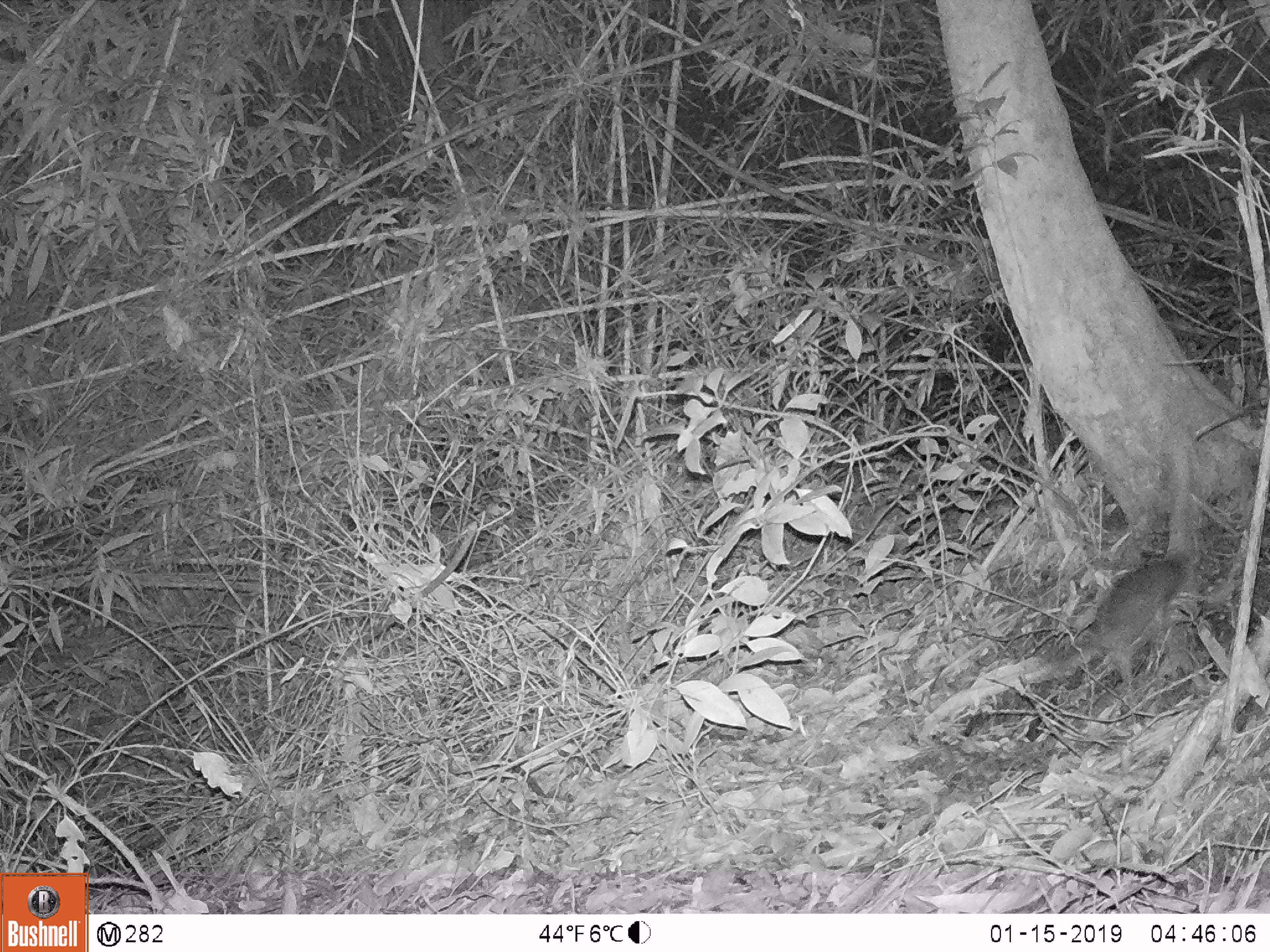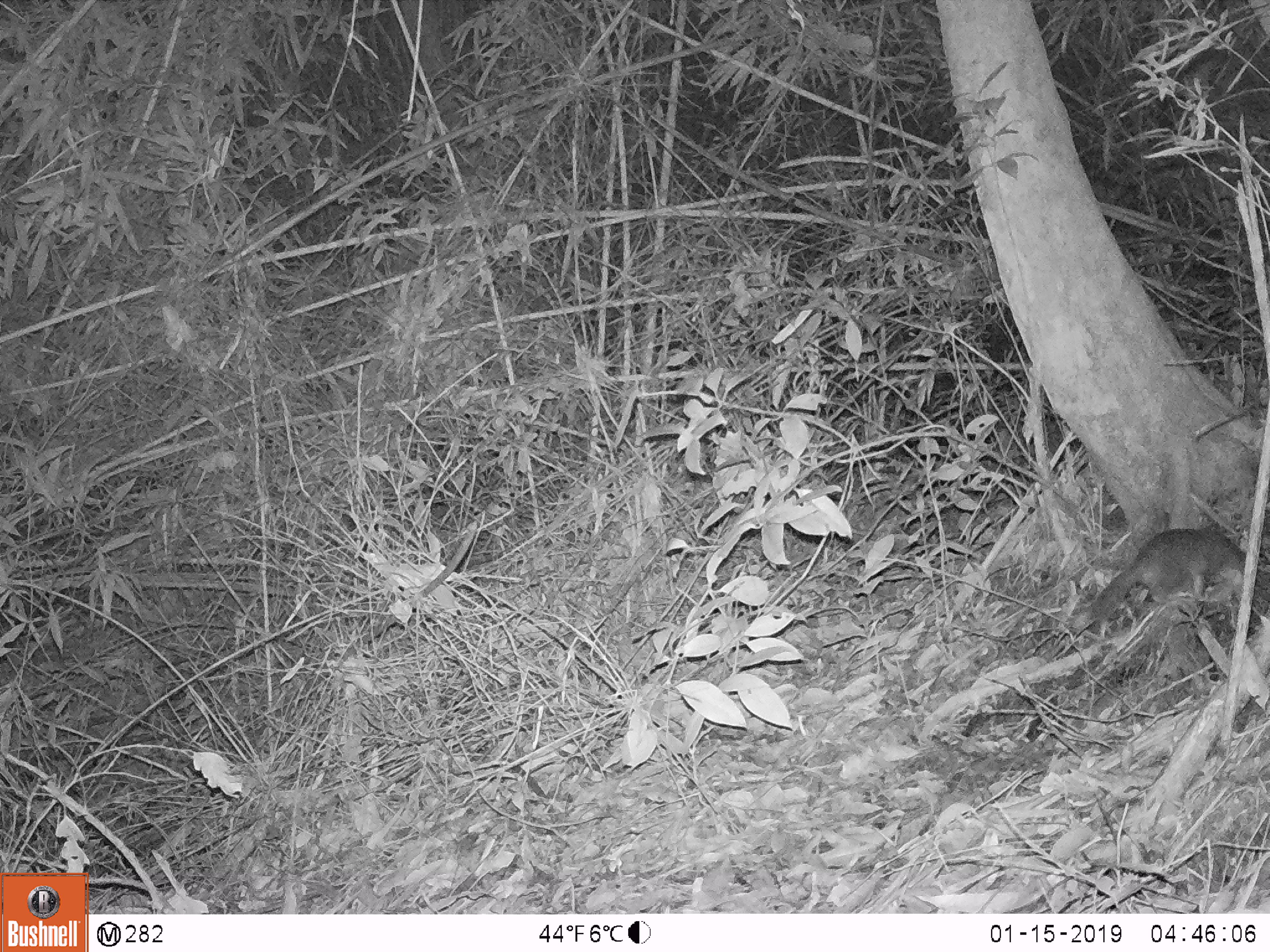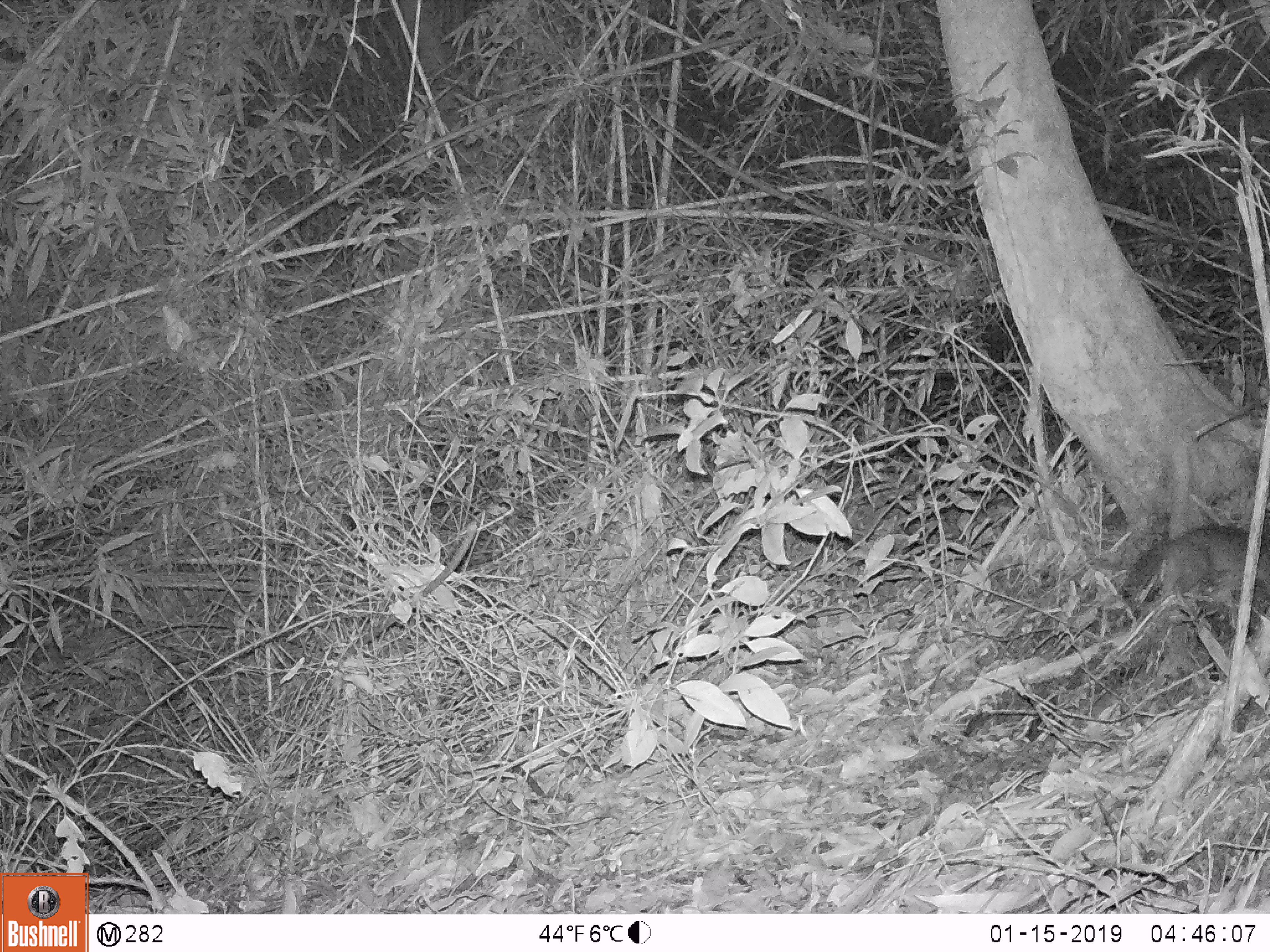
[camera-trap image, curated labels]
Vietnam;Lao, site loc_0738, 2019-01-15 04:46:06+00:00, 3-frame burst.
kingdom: Animalia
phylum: Chordata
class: Mammalia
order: Carnivora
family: Mustelidae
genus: Melogale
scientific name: Melogale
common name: ferret badger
Ferret badger (Melogale). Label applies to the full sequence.